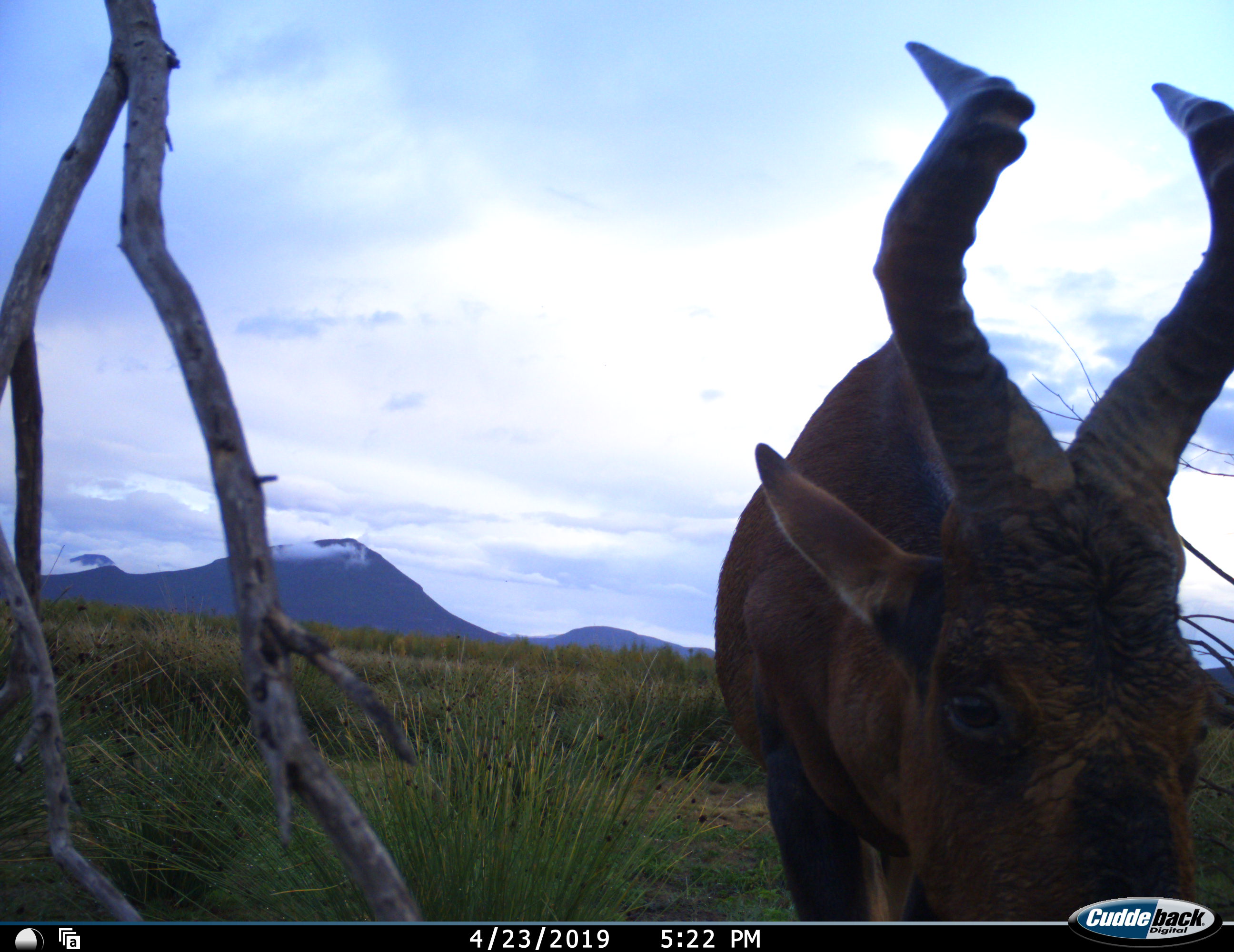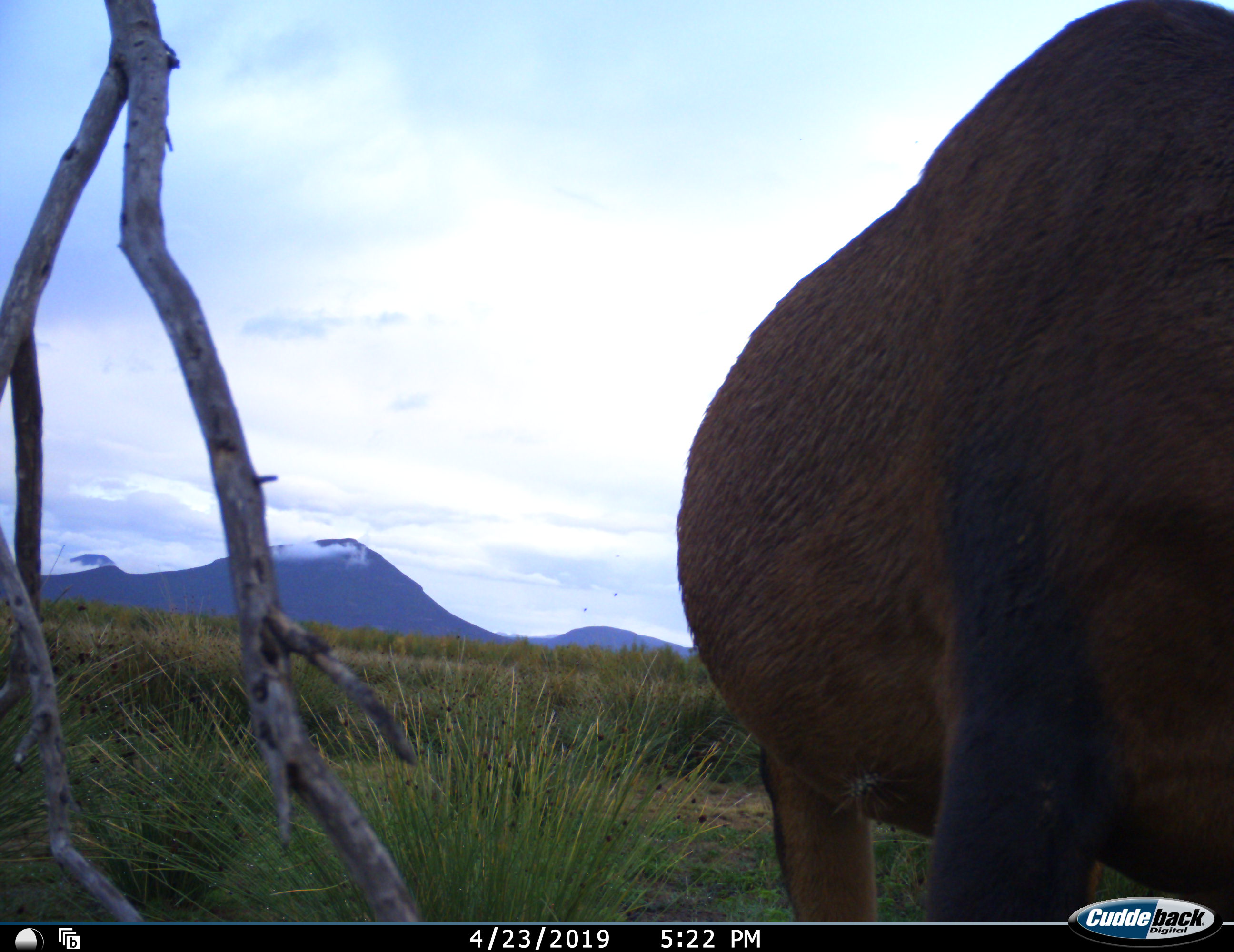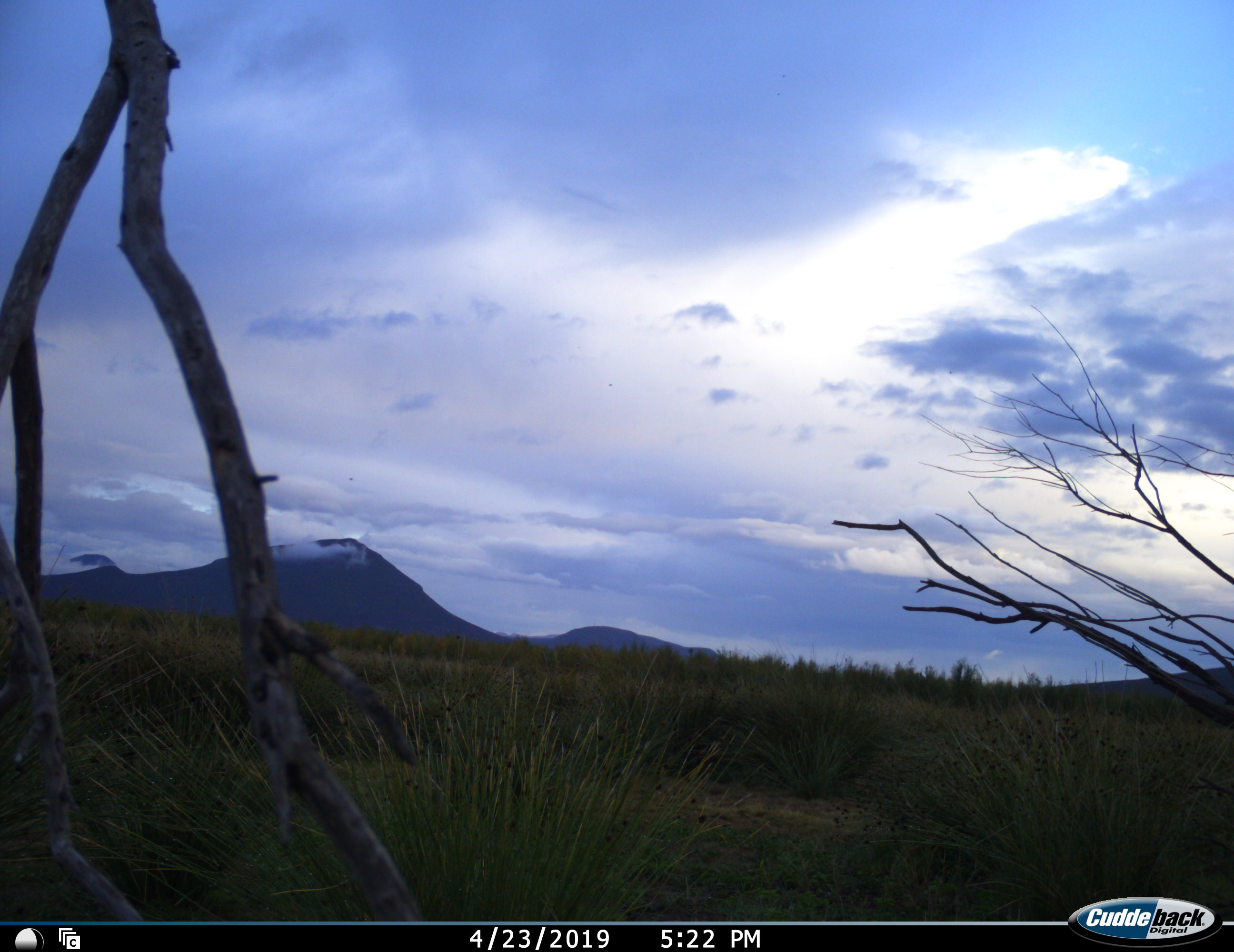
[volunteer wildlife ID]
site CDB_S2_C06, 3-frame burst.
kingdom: Animalia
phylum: Chordata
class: Mammalia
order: Artiodactyla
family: Bovidae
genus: Alcelaphus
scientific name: Alcelaphus buselaphus caama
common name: red hartebeest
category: hartebeestred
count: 1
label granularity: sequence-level